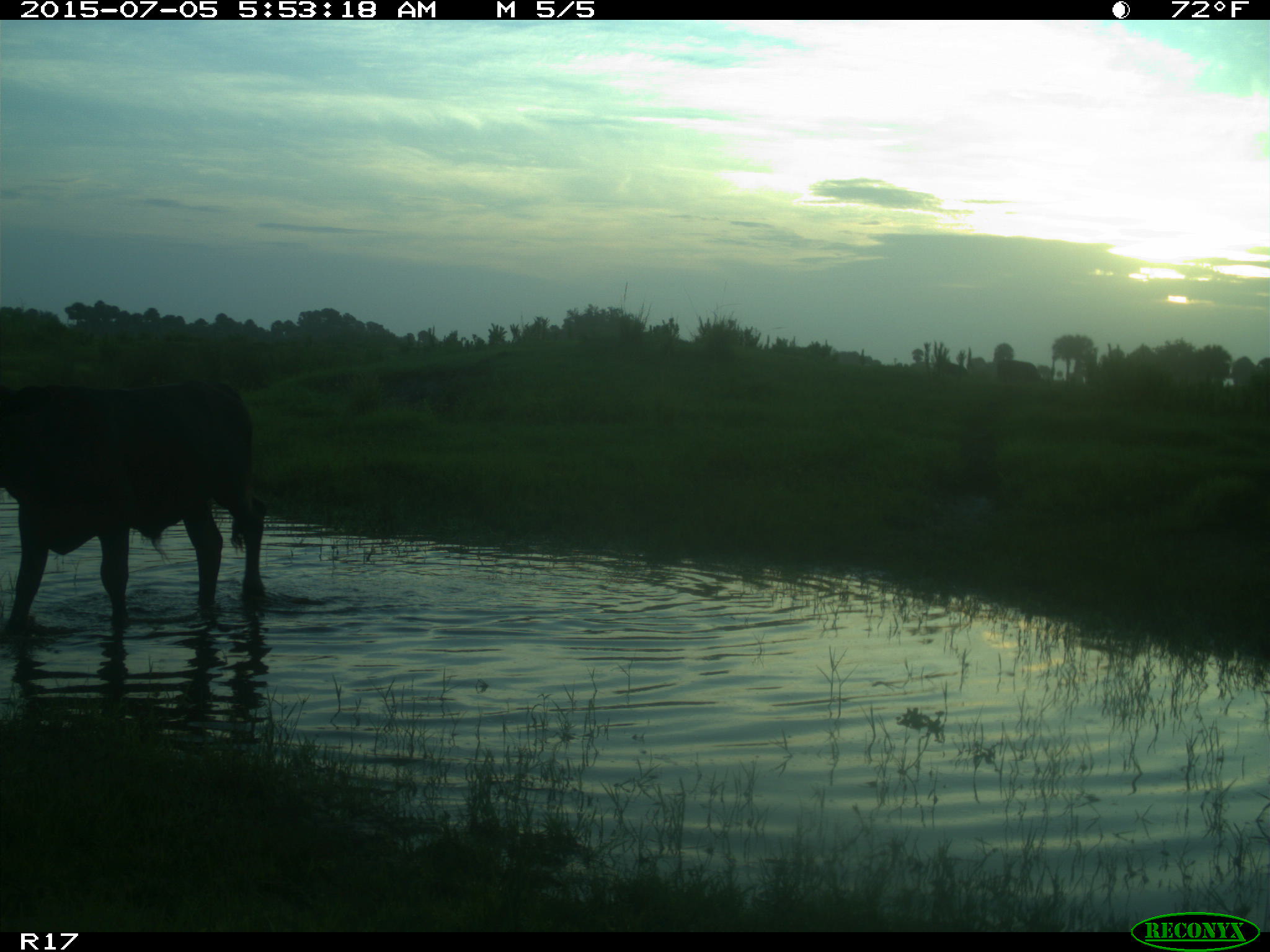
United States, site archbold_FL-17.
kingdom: Animalia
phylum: Chordata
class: Mammalia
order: Artiodactyla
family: Bovidae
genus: Bos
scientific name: Bos taurus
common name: domestic cow